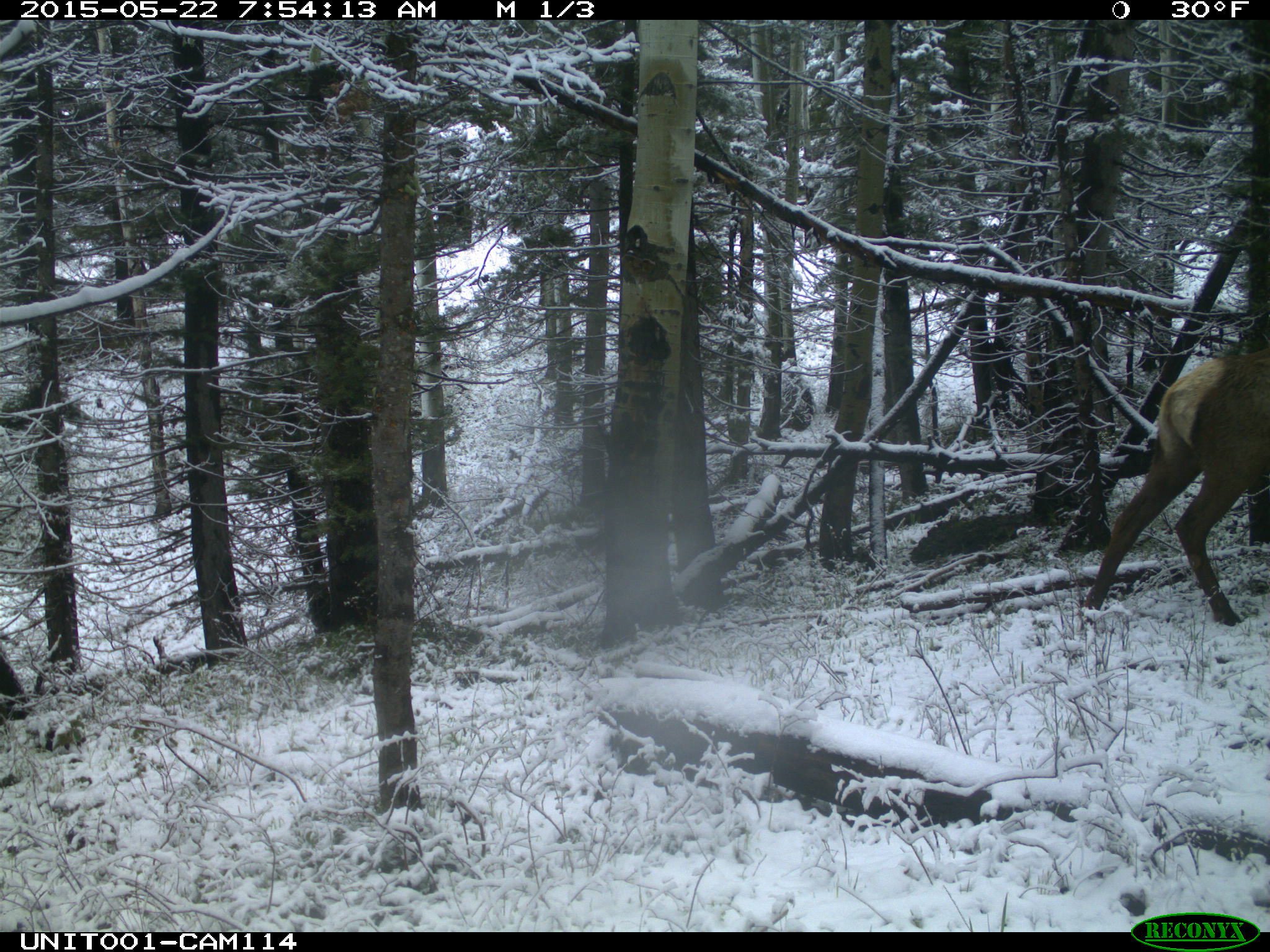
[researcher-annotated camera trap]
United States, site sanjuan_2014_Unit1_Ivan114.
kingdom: Animalia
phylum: Chordata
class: Mammalia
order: Artiodactyla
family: Cervidae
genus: Cervus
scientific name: Cervus elaphus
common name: red deer